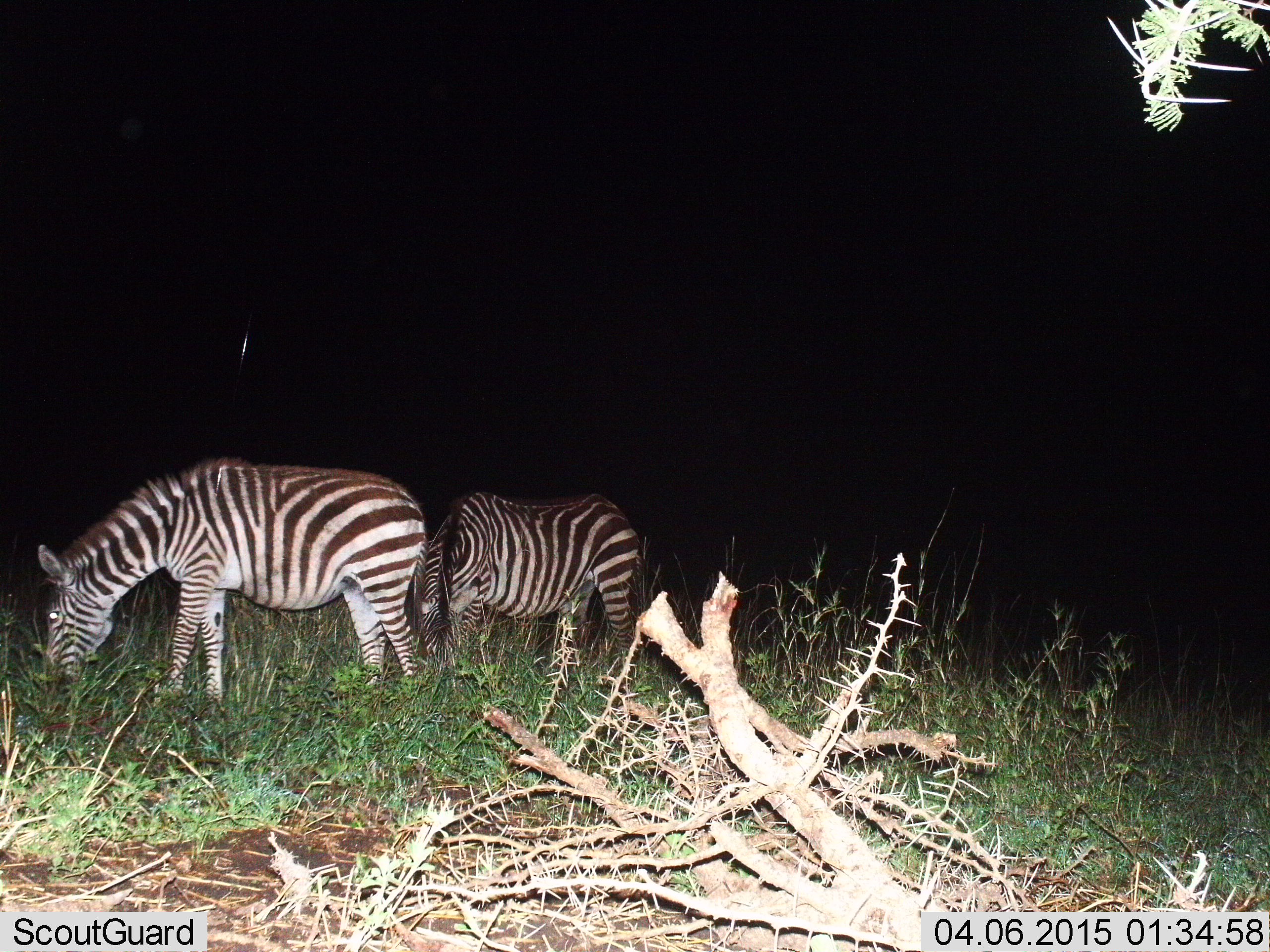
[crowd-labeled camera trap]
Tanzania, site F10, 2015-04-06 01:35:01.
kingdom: Animalia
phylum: Chordata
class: Mammalia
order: Perissodactyla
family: Equidae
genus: Equus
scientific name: Equus quagga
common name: plains zebra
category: zebra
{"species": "zebra (plains zebra) (Equus quagga)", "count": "2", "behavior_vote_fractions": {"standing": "50%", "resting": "10%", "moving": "0%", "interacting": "10%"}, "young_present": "0%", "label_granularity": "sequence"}